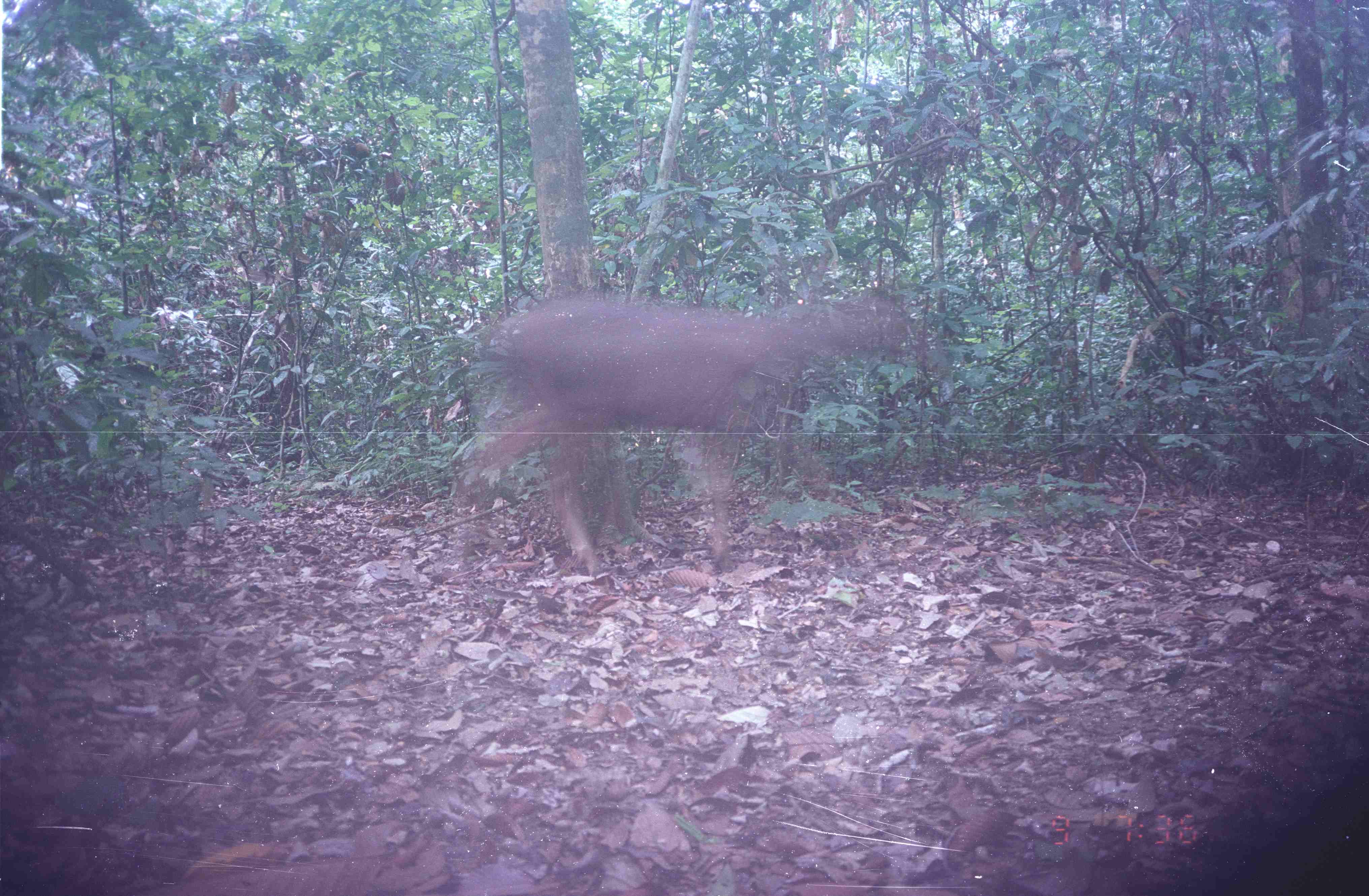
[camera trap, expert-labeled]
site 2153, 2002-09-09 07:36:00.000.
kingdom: Animalia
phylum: Chordata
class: Mammalia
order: Artiodactyla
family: Cervidae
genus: Rusa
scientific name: Rusa unicolor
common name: sambar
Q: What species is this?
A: Rusa unicolor (sambar).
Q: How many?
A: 1.